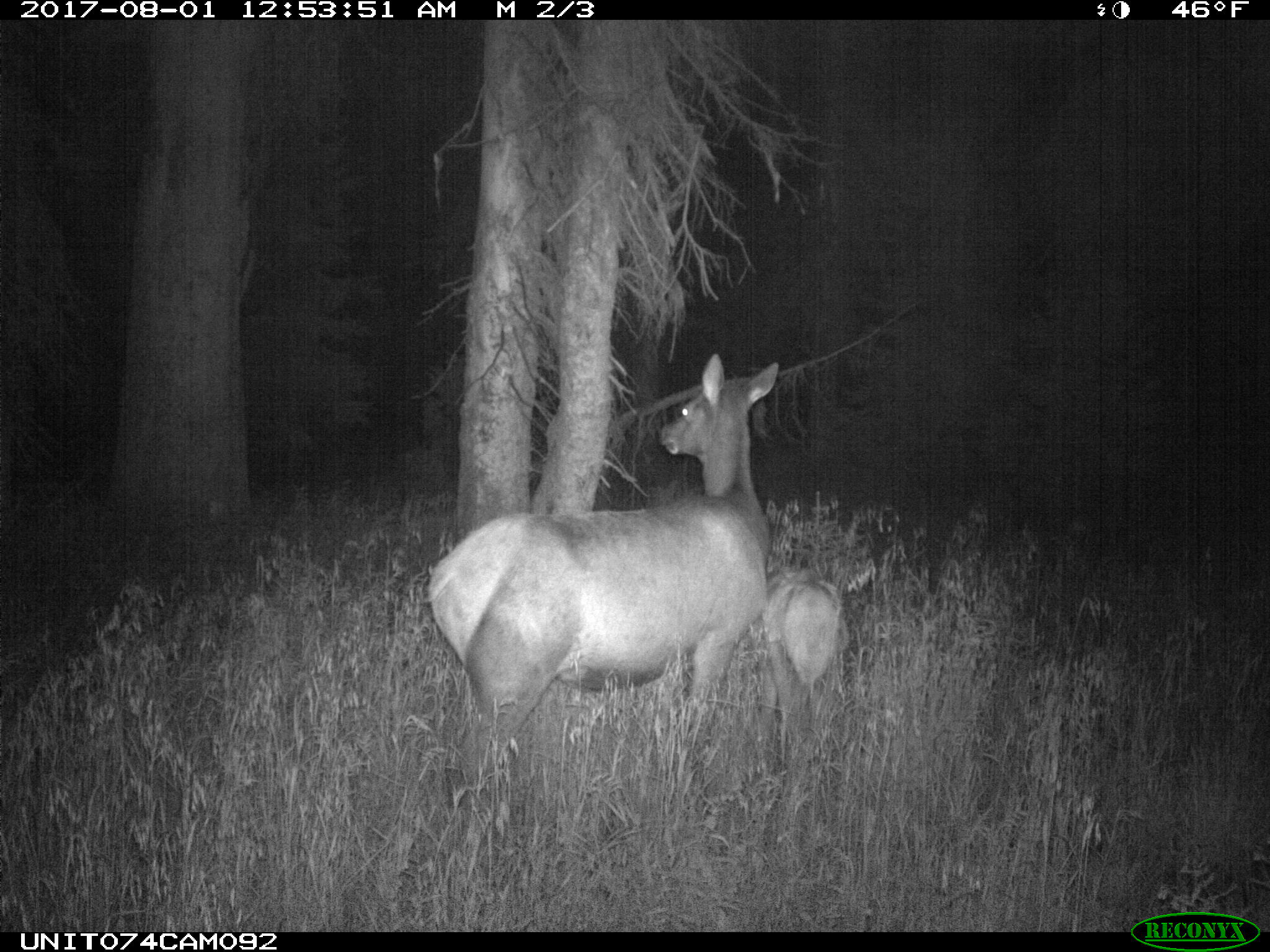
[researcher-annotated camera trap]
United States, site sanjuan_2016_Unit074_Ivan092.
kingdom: Animalia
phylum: Chordata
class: Mammalia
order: Artiodactyla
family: Cervidae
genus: Cervus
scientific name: Cervus elaphus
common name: red deer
Cervus elaphus (red deer).